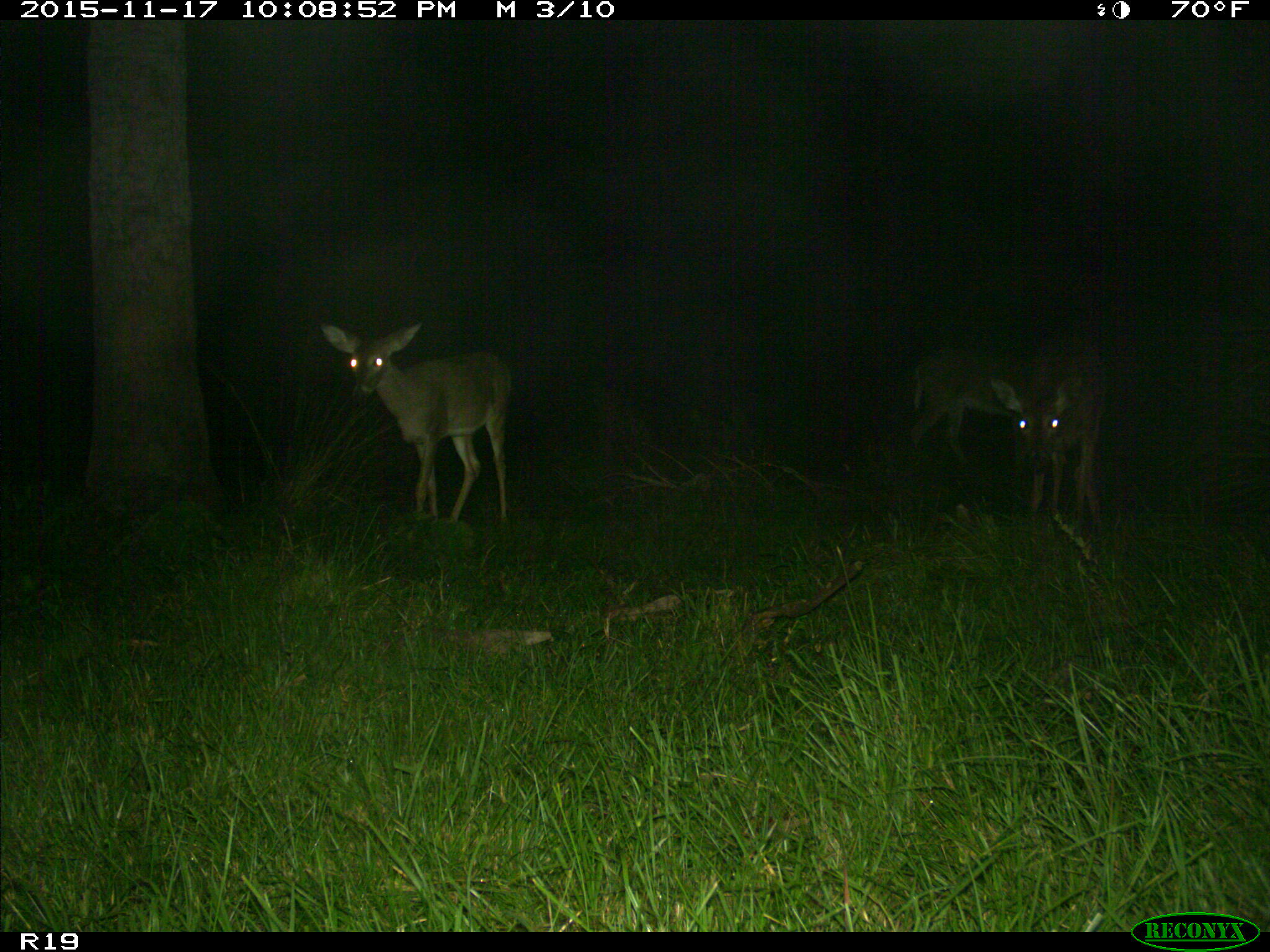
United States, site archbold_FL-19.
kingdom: Animalia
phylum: Chordata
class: Mammalia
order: Artiodactyla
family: Cervidae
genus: Odocoileus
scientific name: Odocoileus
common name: deer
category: unidentified deer